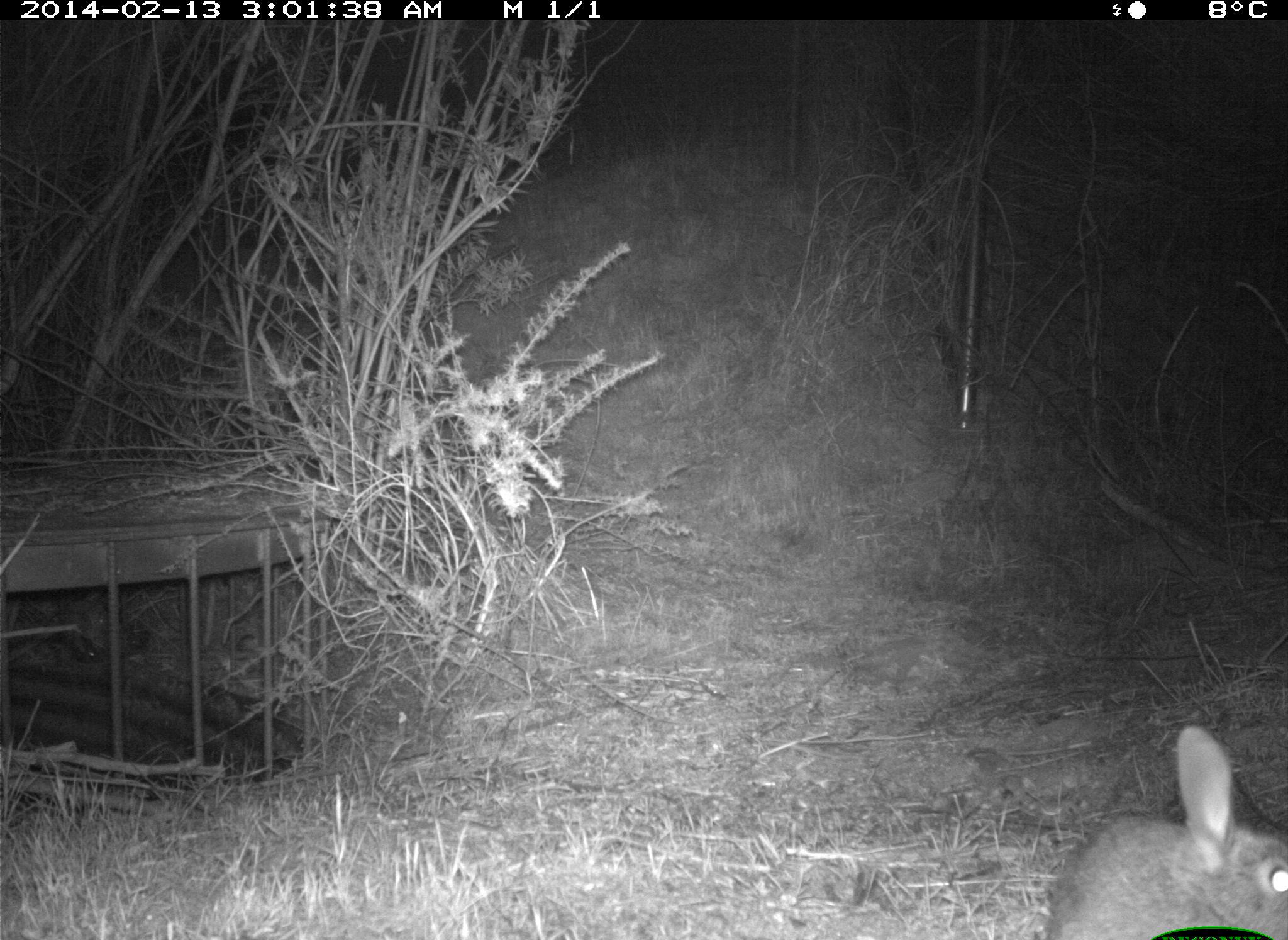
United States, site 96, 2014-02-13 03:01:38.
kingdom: Animalia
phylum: Chordata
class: Mammalia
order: Lagomorpha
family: Leporidae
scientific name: Leporidae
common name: rabbits and hares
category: rabbit